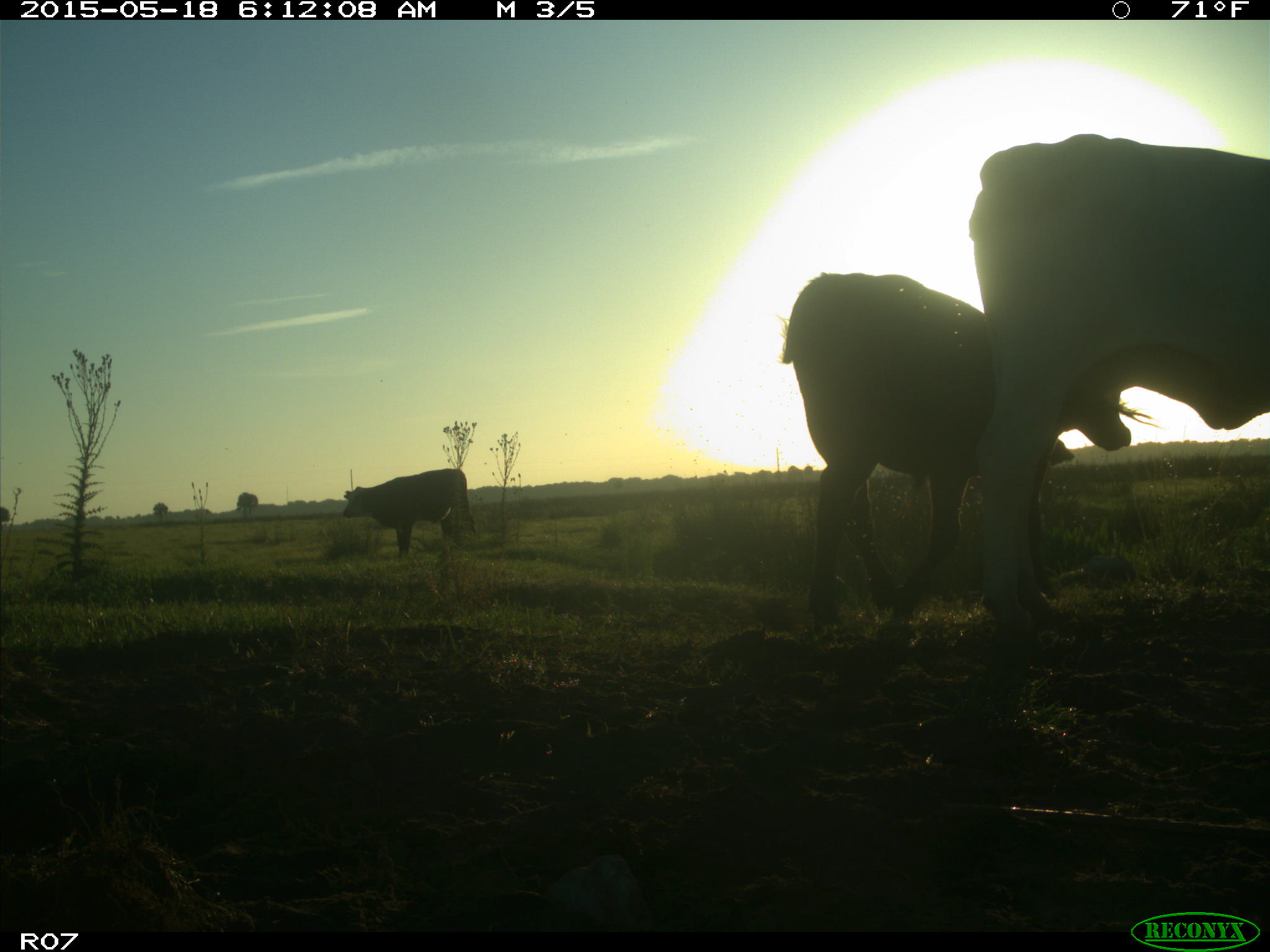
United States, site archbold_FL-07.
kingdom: Animalia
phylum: Chordata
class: Mammalia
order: Artiodactyla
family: Bovidae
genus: Bos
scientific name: Bos taurus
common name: domestic cow